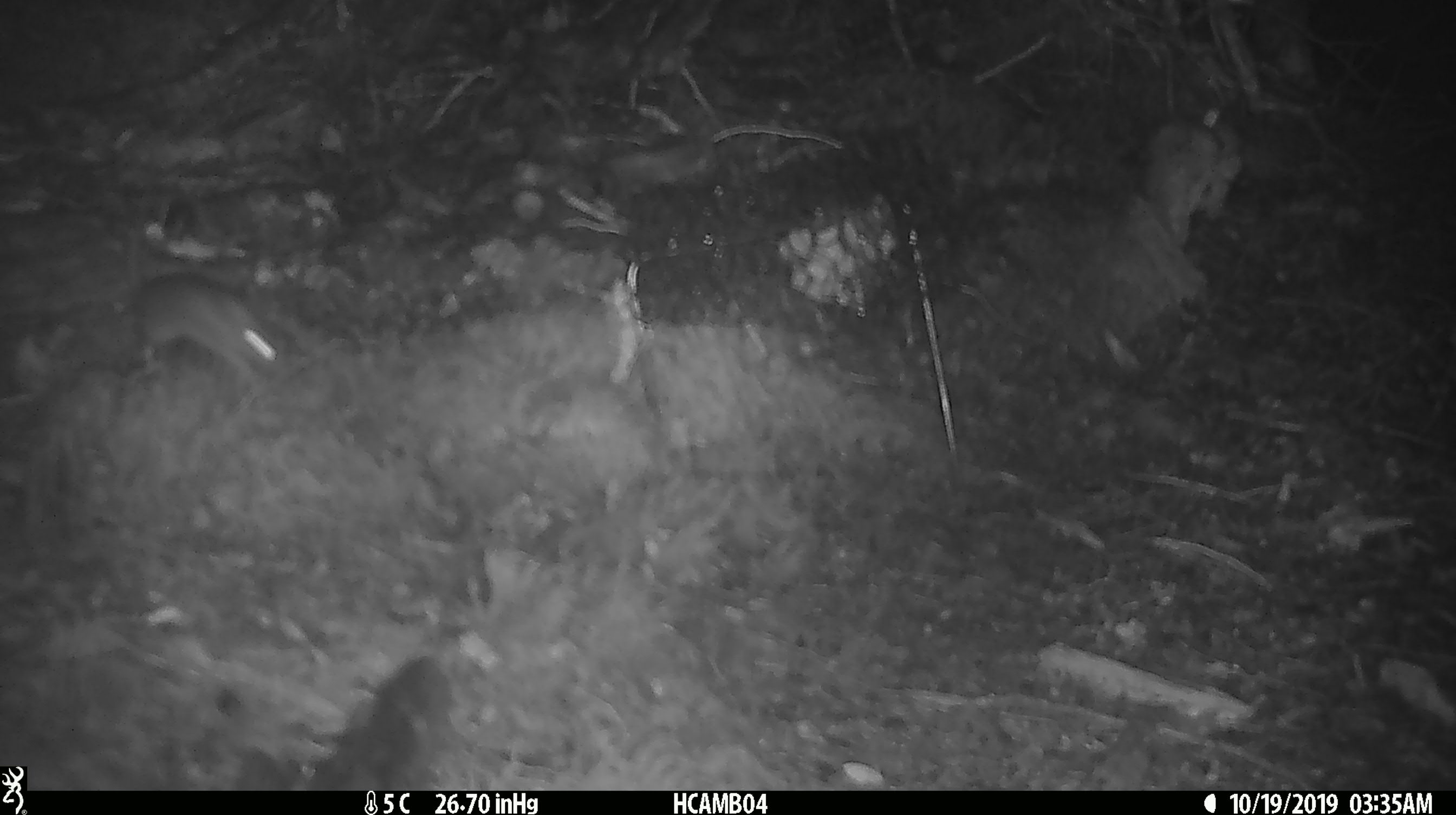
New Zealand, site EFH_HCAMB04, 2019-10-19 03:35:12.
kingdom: Animalia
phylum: Chordata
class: Mammalia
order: Rodentia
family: Muridae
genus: Mus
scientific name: Mus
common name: mouse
Mouse (Mus).